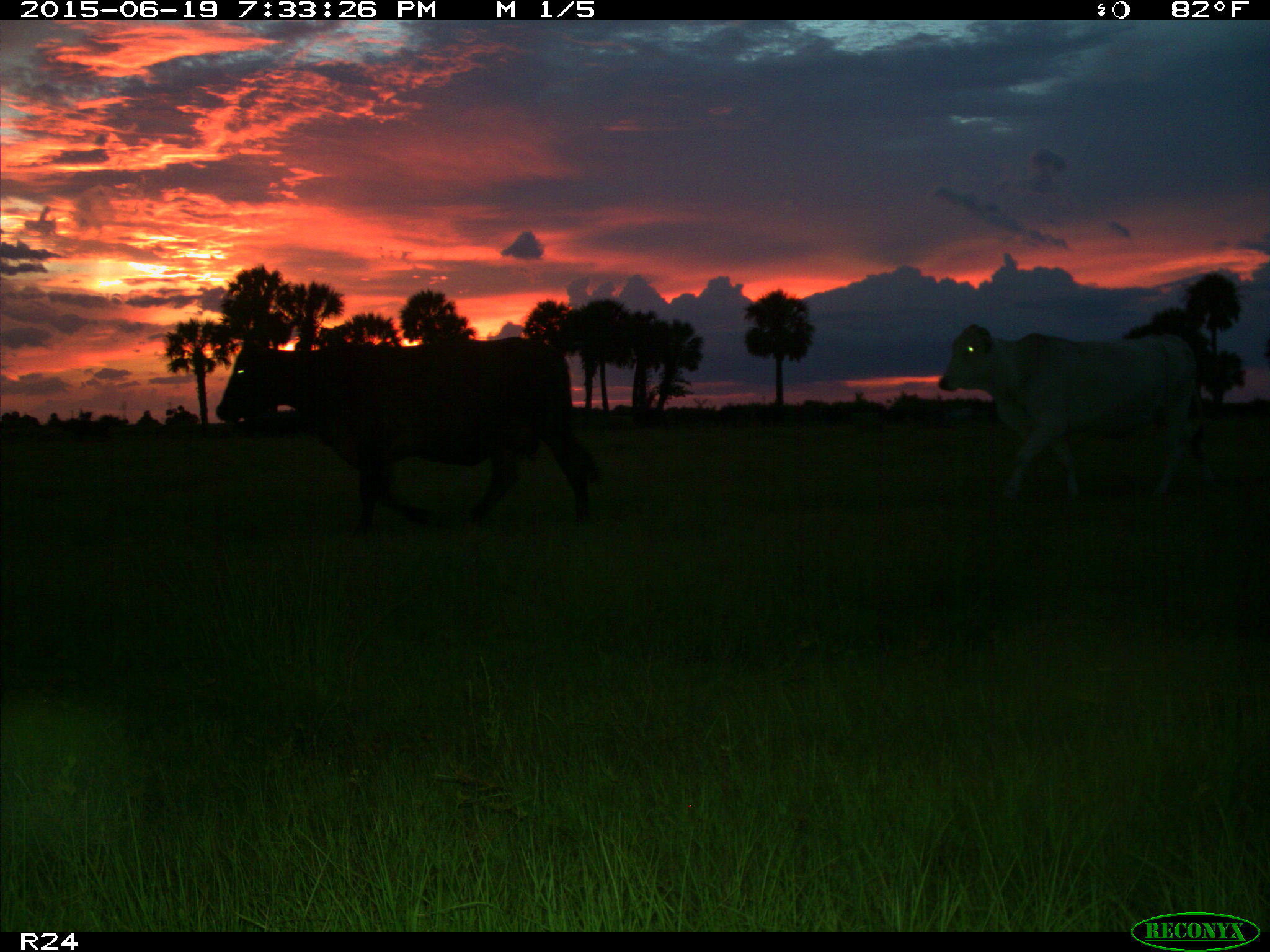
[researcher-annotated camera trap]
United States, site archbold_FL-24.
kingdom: Animalia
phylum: Chordata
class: Mammalia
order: Artiodactyla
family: Bovidae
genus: Bos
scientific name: Bos taurus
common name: domestic cow